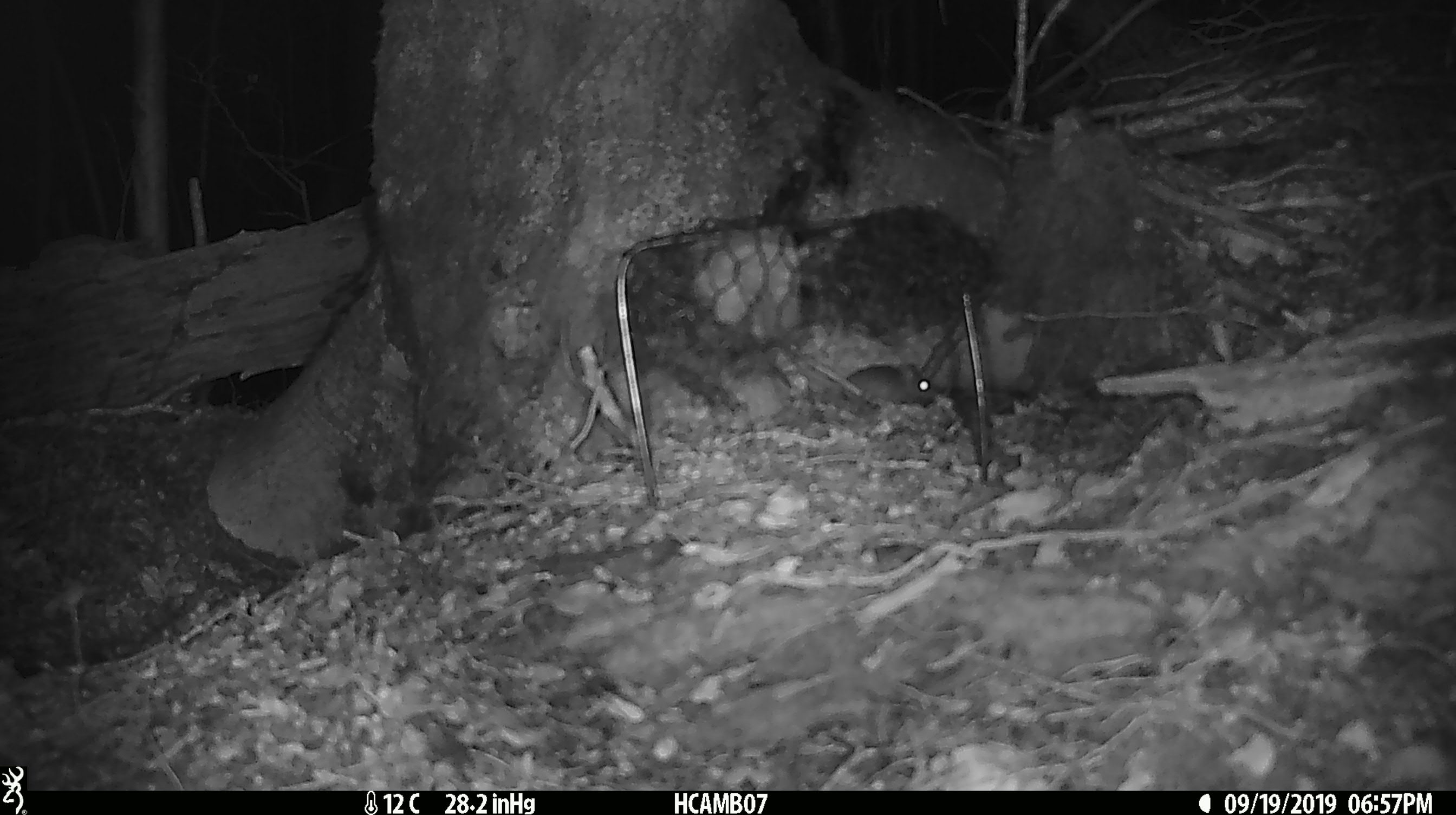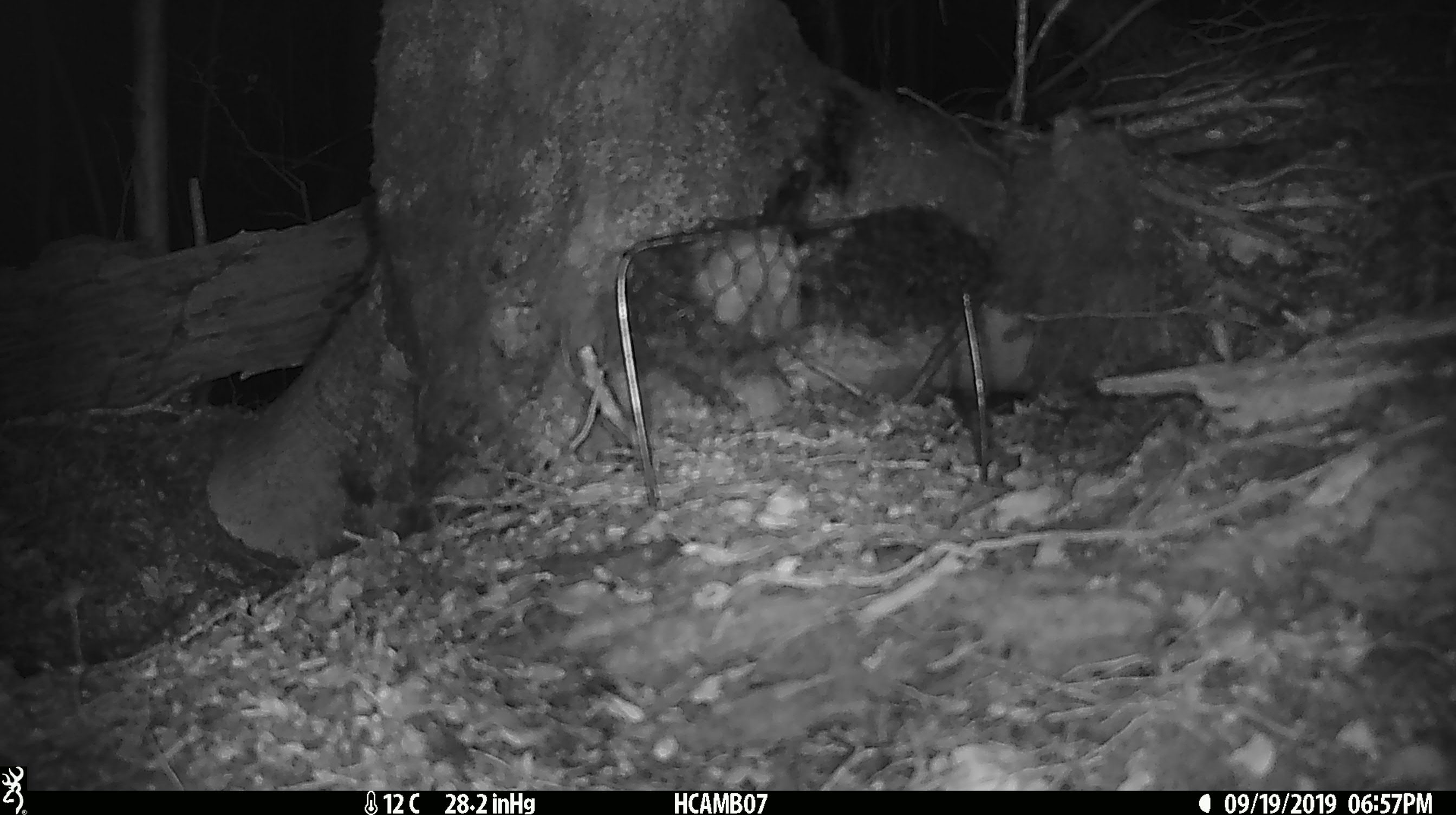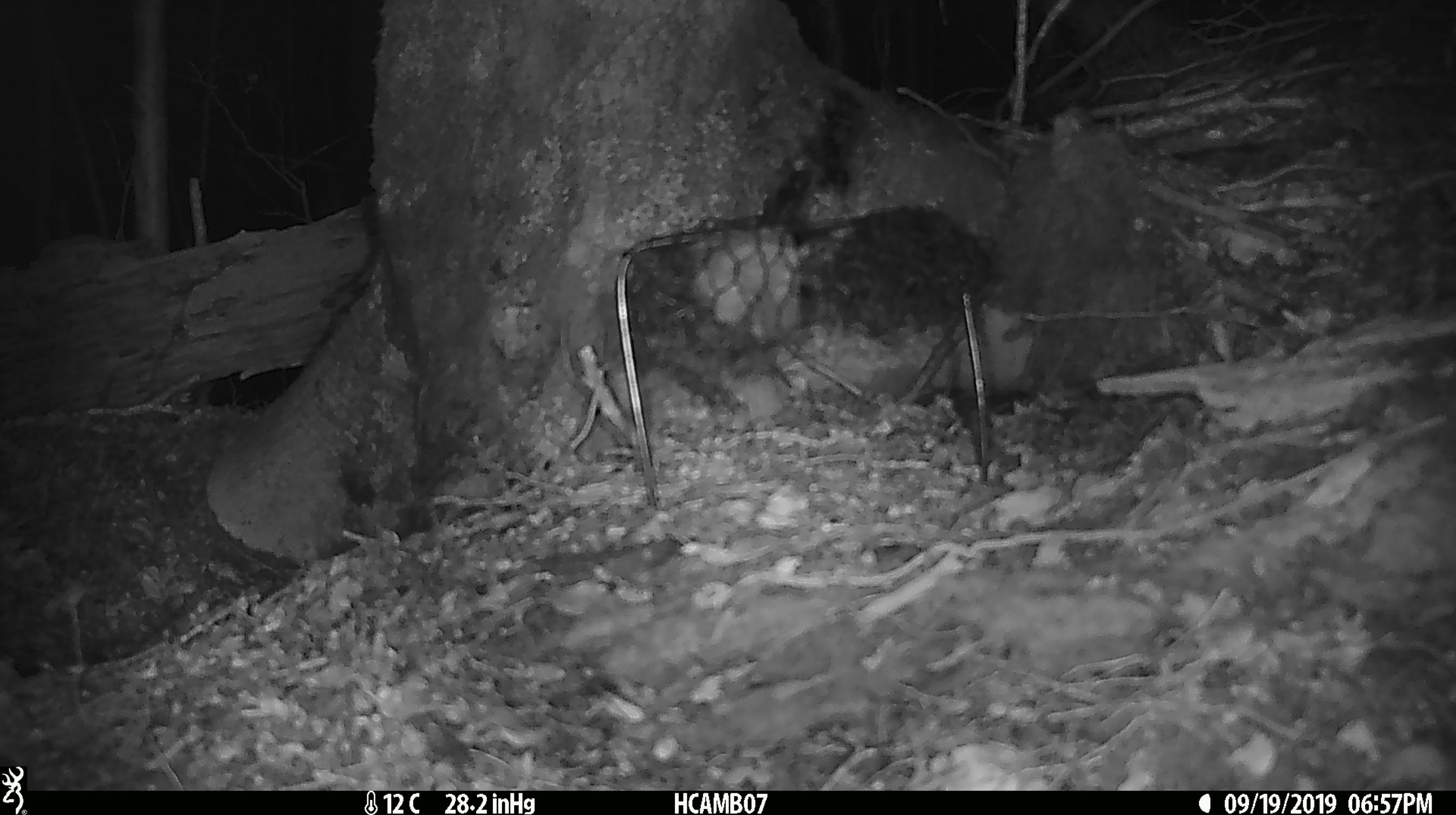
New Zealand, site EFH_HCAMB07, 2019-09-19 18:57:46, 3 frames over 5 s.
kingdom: Animalia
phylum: Chordata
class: Mammalia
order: Rodentia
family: Muridae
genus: Mus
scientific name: Mus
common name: mouse